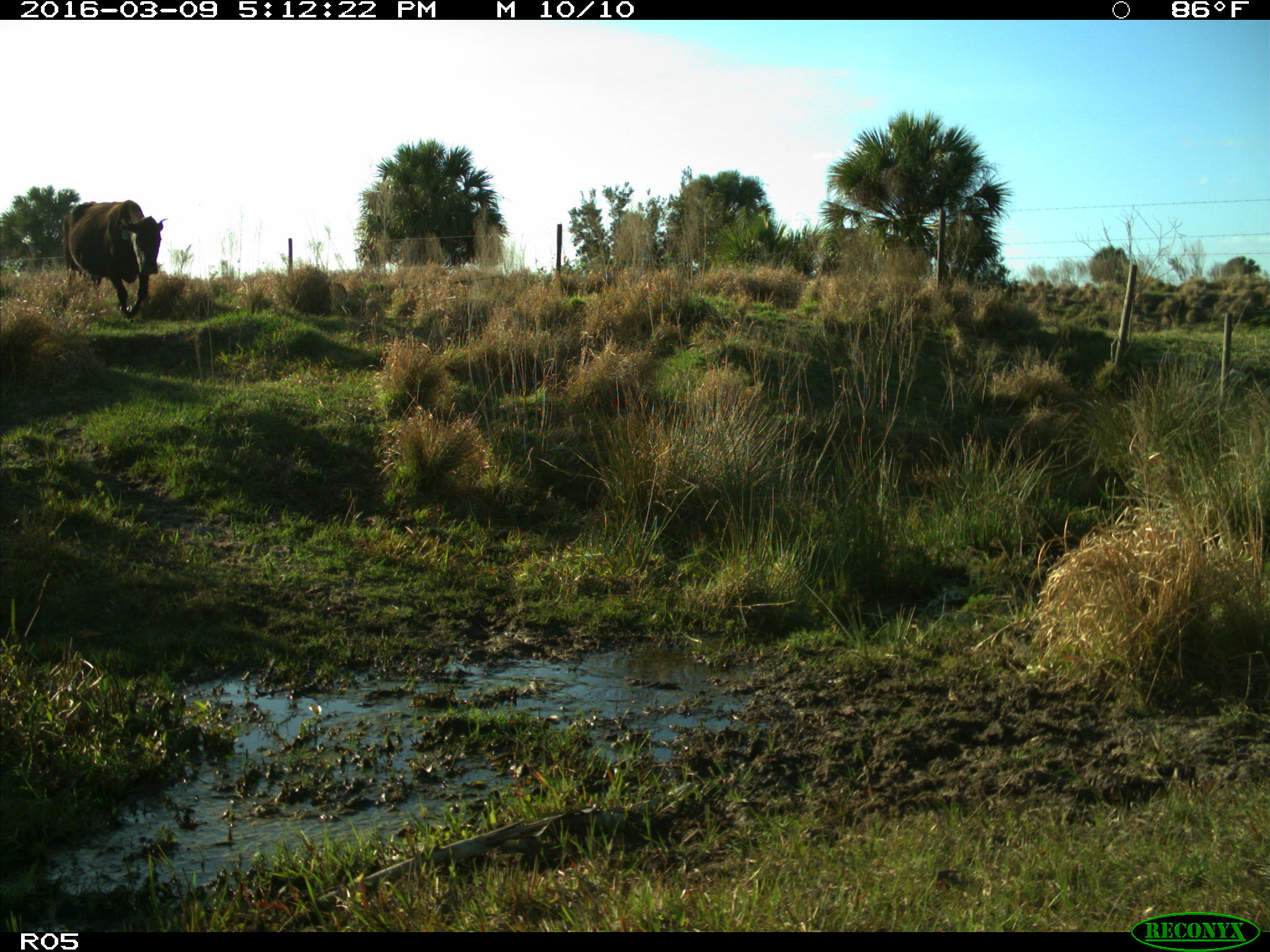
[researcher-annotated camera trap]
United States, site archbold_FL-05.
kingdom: Animalia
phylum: Chordata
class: Mammalia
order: Artiodactyla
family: Bovidae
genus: Bos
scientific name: Bos taurus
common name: domestic cow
Bos taurus (domestic cow).